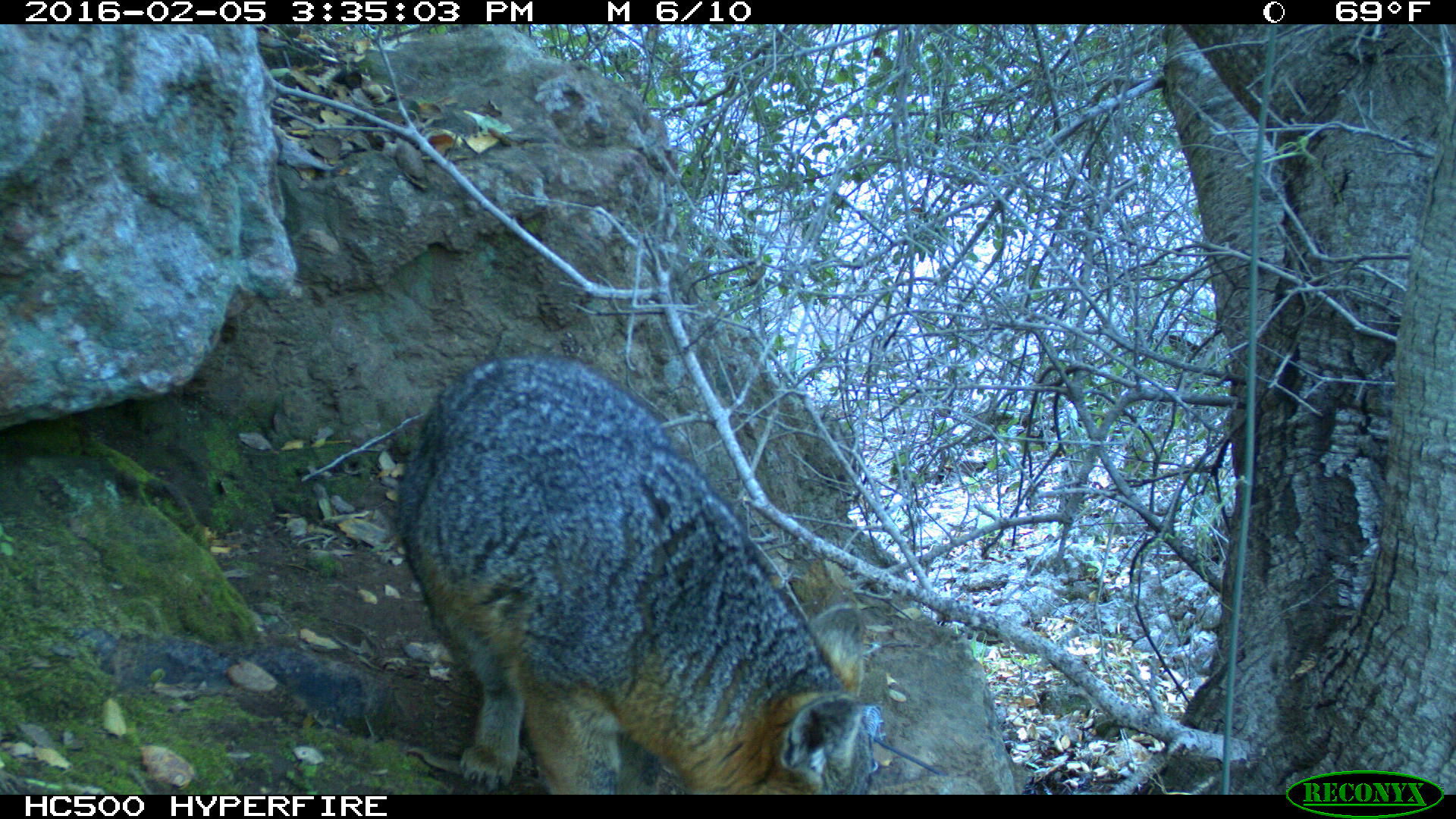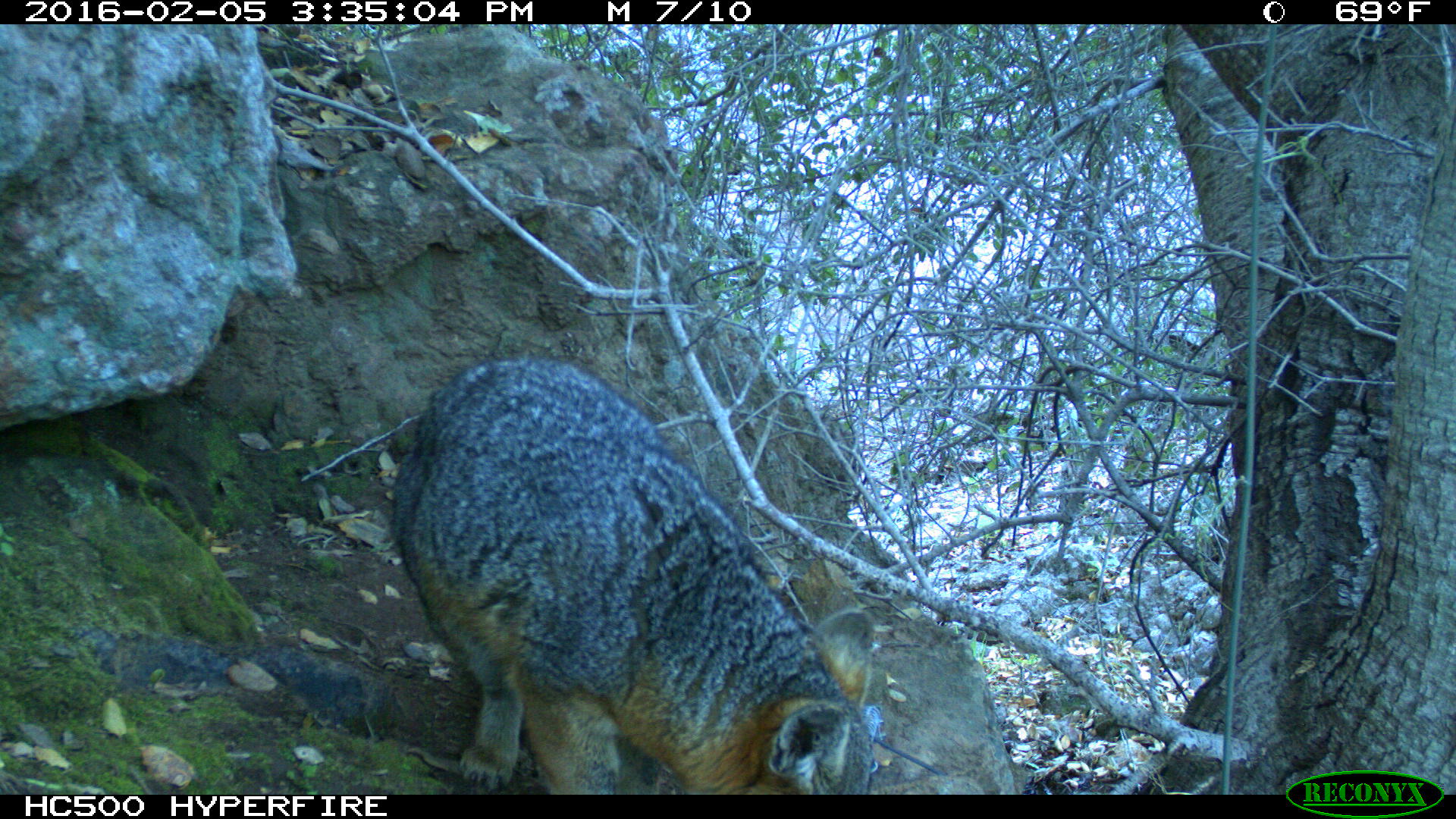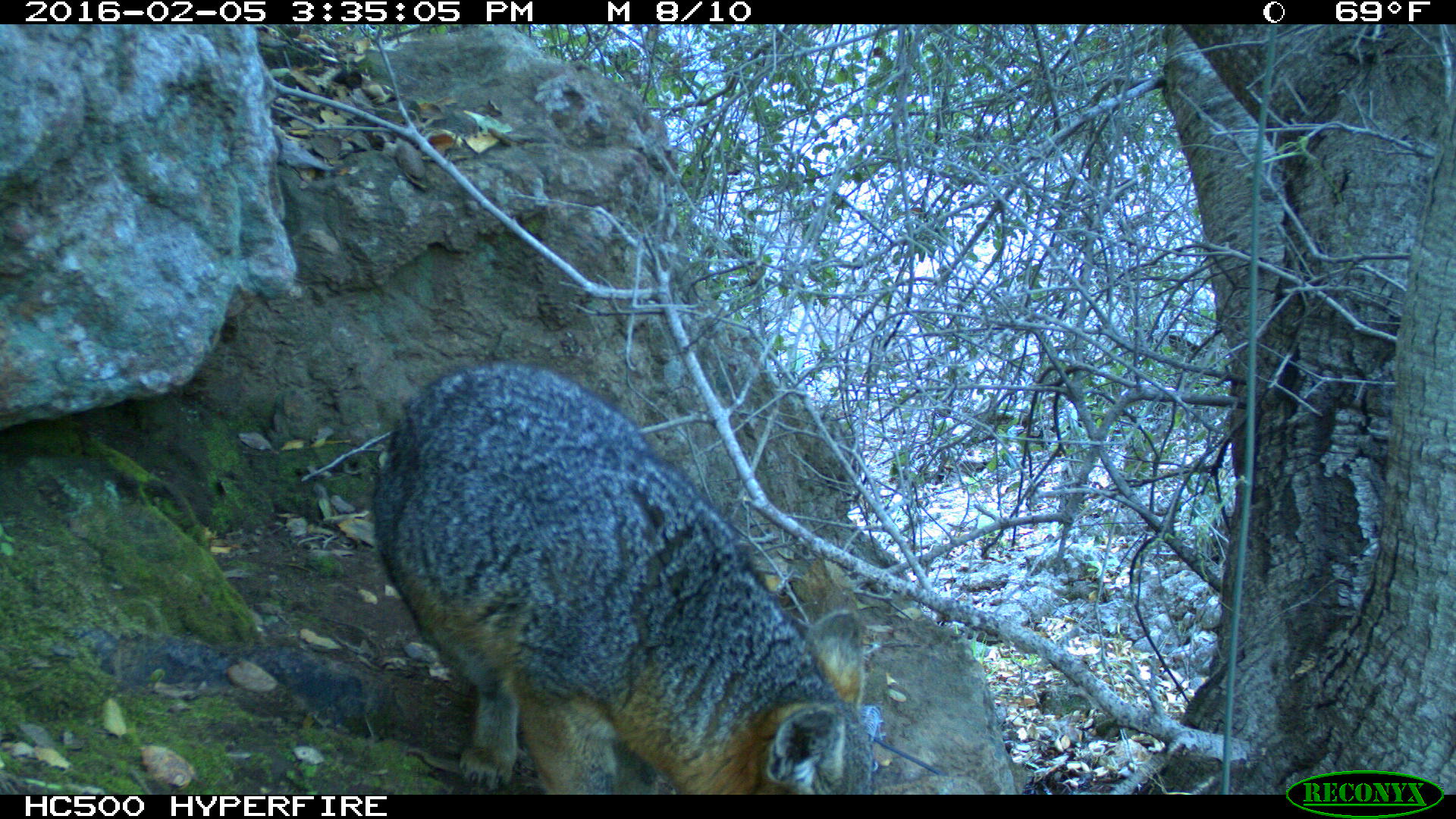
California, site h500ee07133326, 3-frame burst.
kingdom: Animalia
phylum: Chordata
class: Mammalia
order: Carnivora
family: Canidae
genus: Urocyon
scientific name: Urocyon littoralis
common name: island fox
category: fox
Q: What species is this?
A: Fox (island fox) (Urocyon littoralis).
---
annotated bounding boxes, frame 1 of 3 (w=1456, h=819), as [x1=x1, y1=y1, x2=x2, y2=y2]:
fox: [x1=394, y1=356, x2=871, y2=795]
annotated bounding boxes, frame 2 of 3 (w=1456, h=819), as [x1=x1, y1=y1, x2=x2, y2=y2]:
fox: [x1=392, y1=356, x2=871, y2=795]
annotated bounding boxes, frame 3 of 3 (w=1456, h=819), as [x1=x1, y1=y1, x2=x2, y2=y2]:
fox: [x1=372, y1=360, x2=872, y2=793]